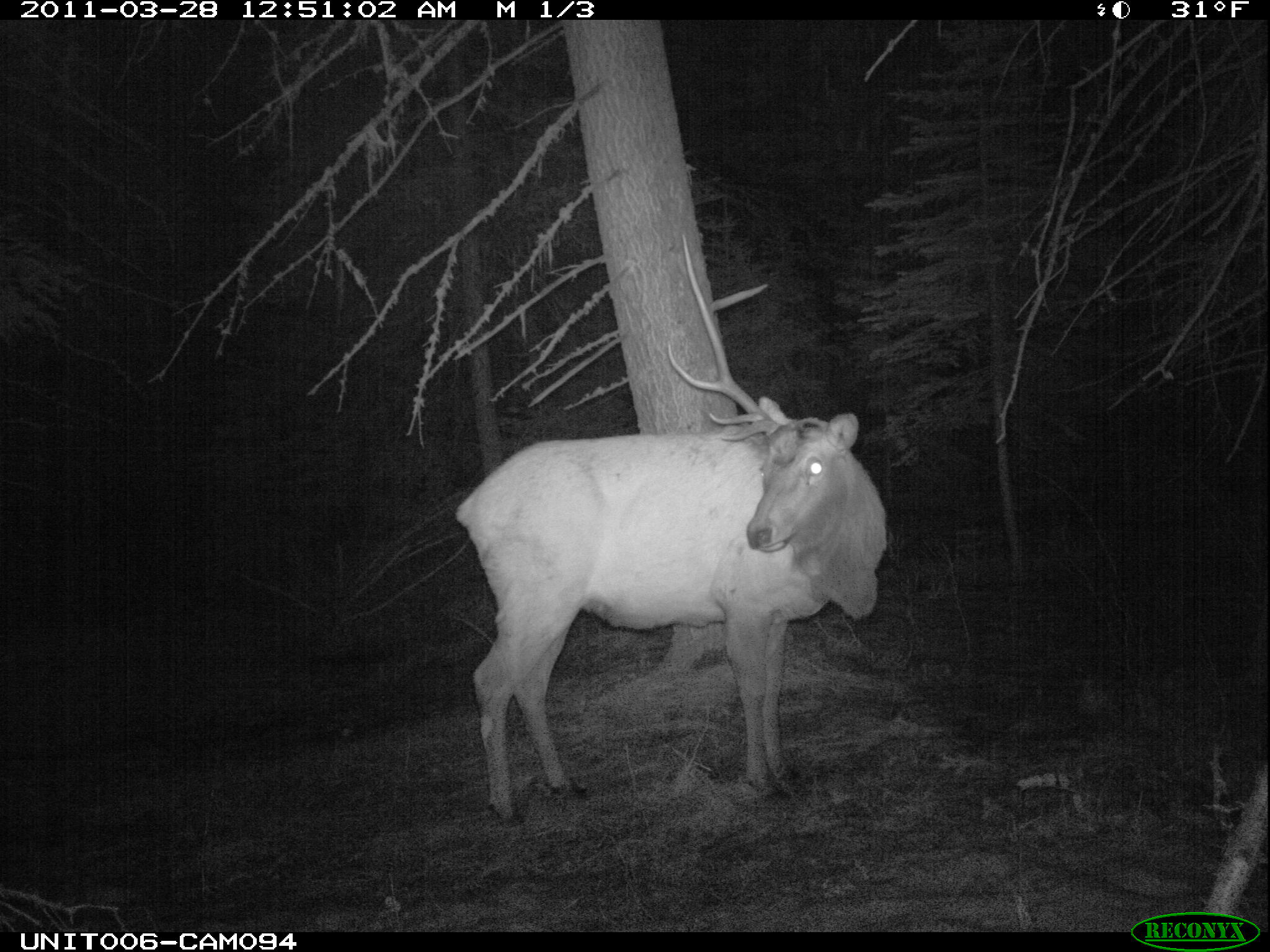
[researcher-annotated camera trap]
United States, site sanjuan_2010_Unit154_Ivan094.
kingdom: Animalia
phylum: Chordata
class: Mammalia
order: Artiodactyla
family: Cervidae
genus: Cervus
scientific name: Cervus elaphus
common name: red deer